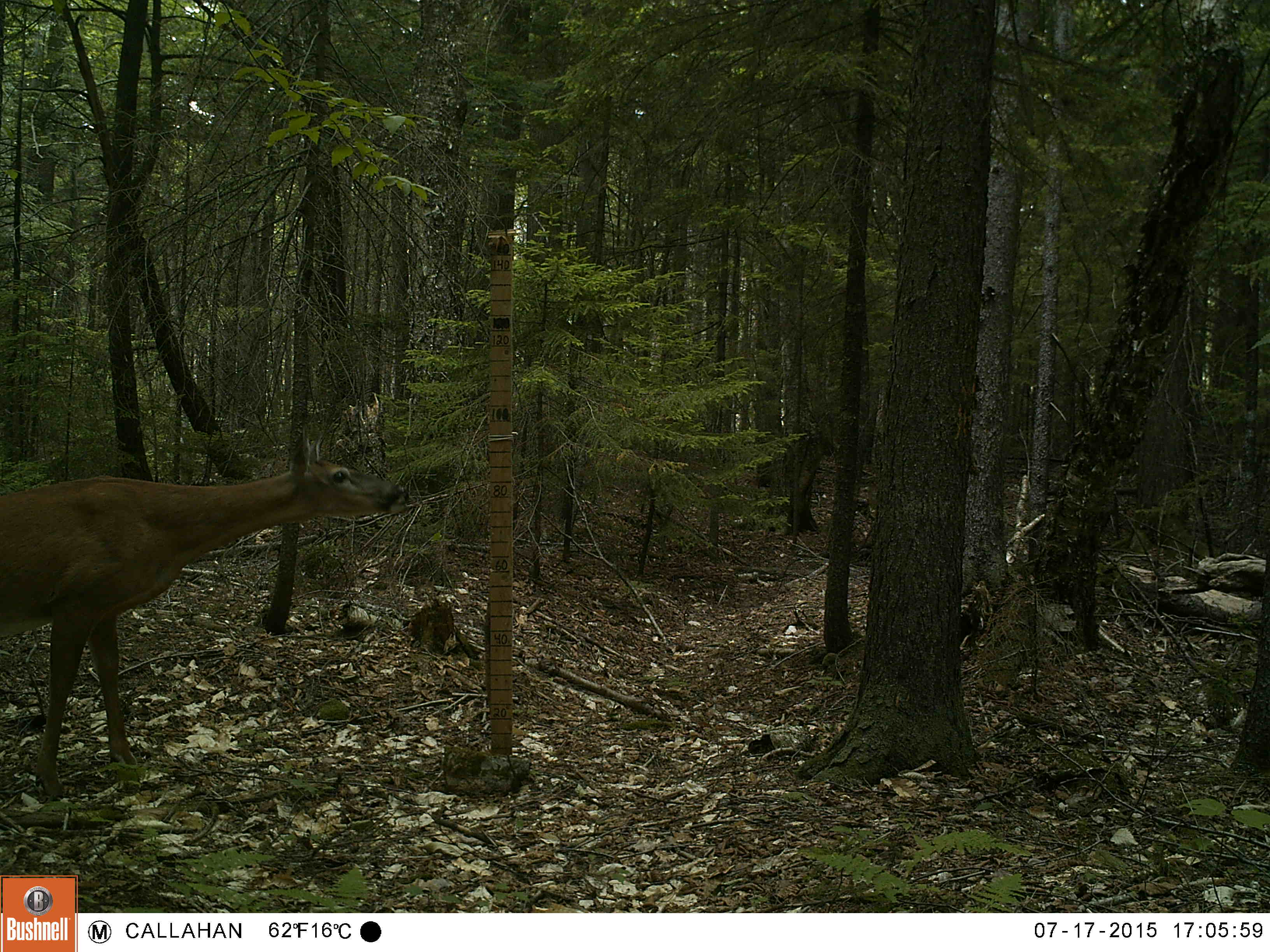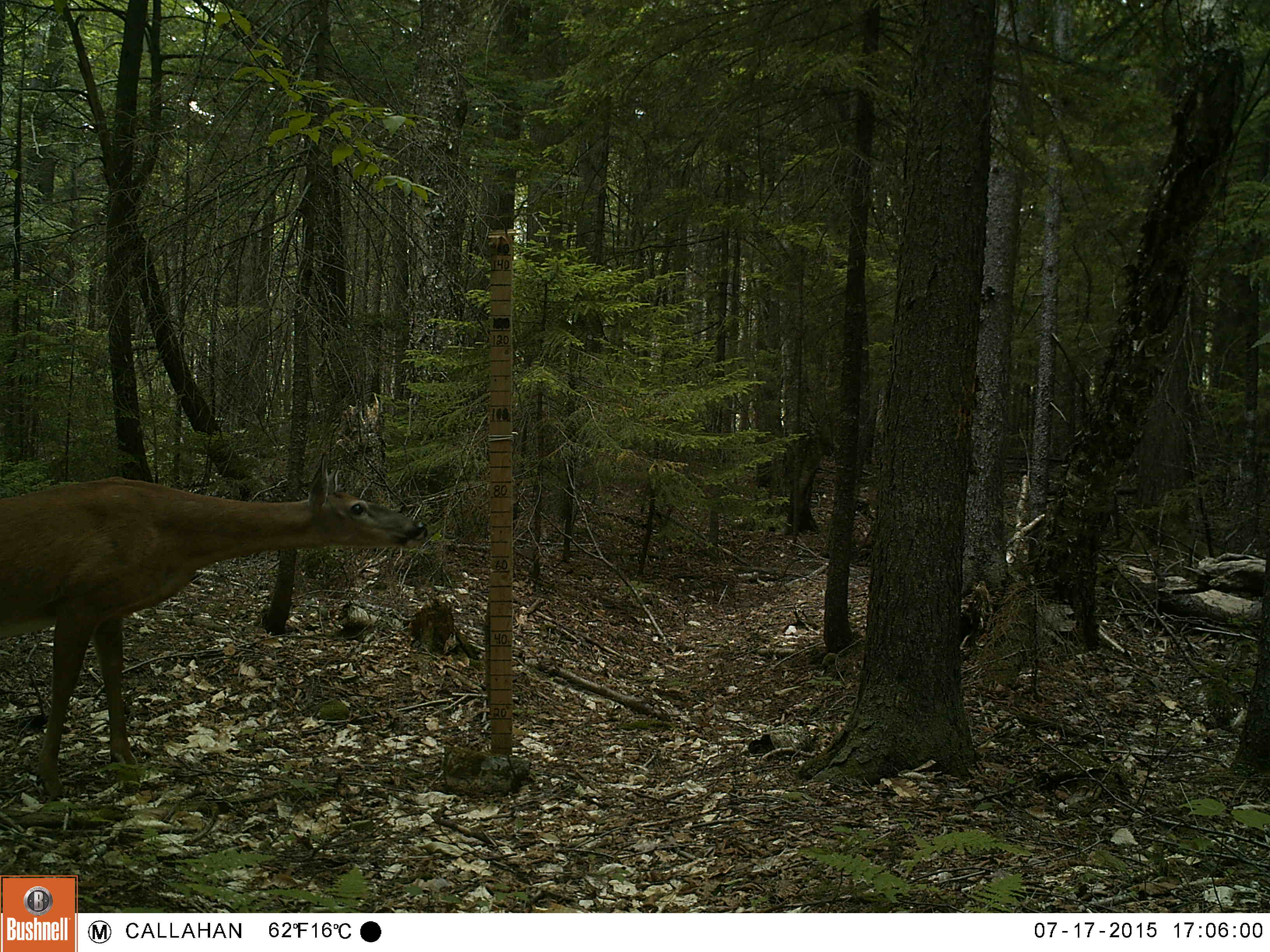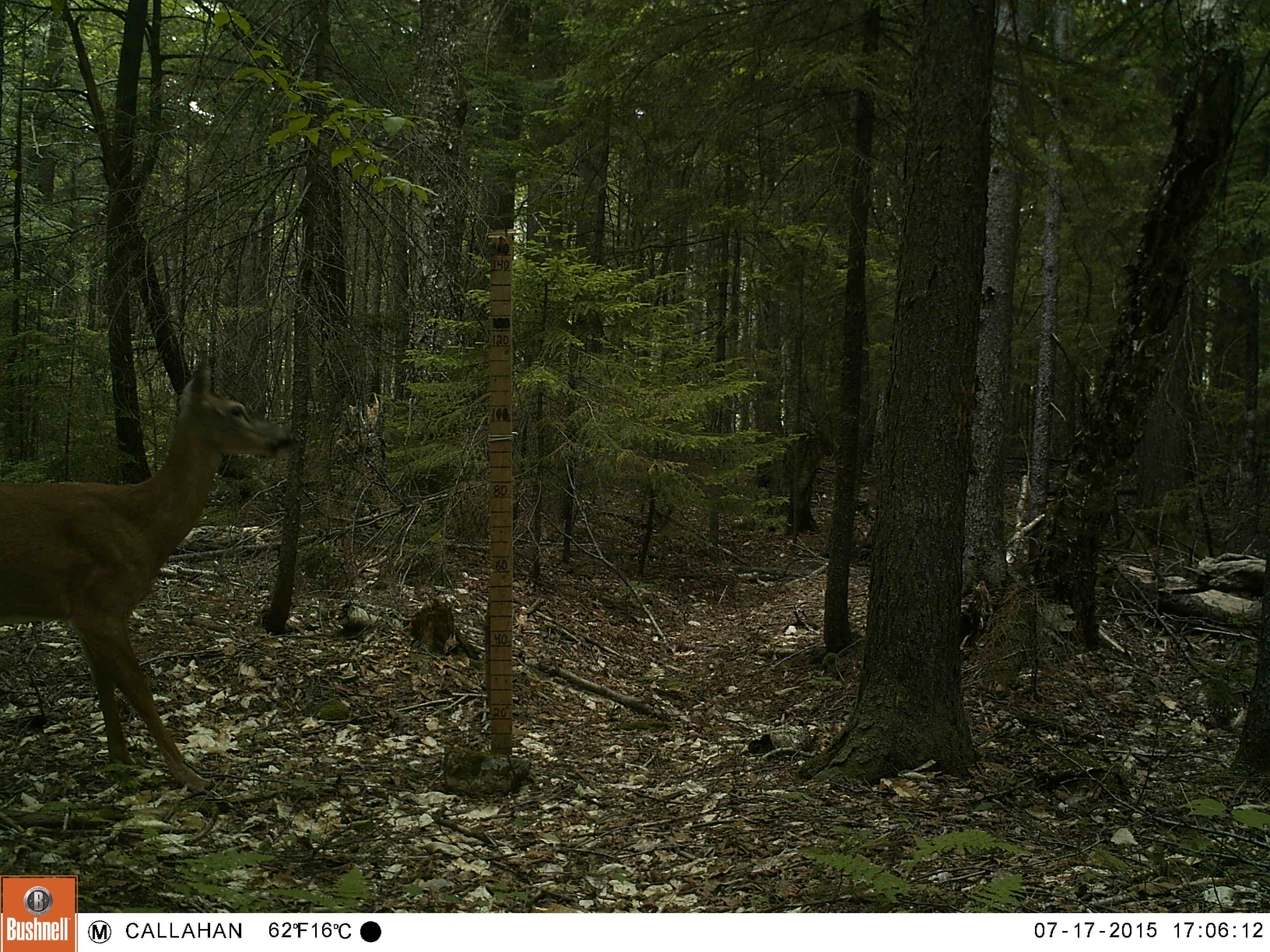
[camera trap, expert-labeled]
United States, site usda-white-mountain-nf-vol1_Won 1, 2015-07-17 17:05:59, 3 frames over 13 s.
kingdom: Animalia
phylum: Chordata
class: Mammalia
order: Artiodactyla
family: Cervidae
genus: Odocoileus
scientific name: Odocoileus virginianus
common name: white-tailed deer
White-tailed deer (Odocoileus virginianus).